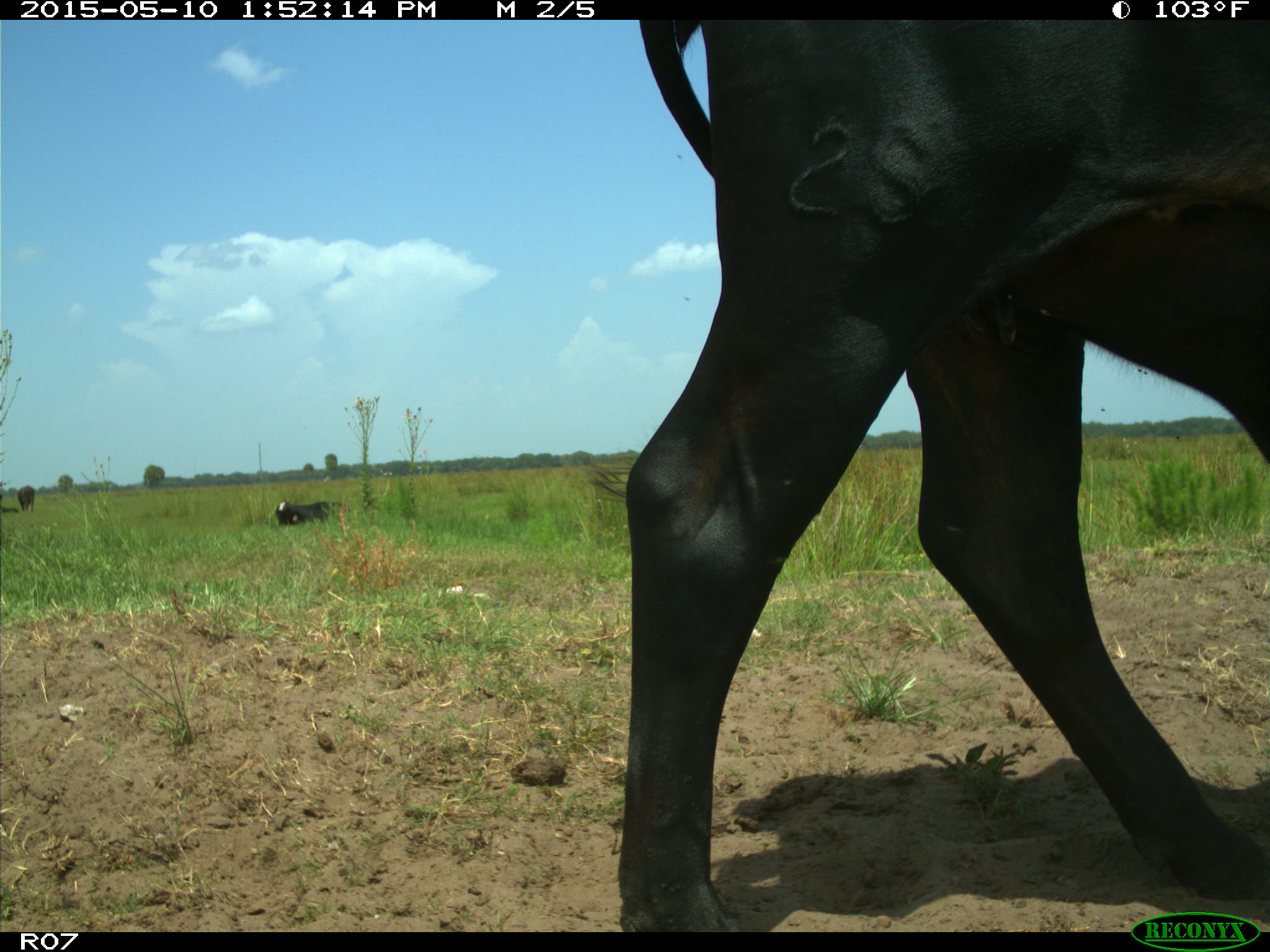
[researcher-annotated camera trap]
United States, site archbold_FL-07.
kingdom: Animalia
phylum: Chordata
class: Mammalia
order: Artiodactyla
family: Bovidae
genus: Bos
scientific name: Bos taurus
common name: domestic cow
Bos taurus (domestic cow).